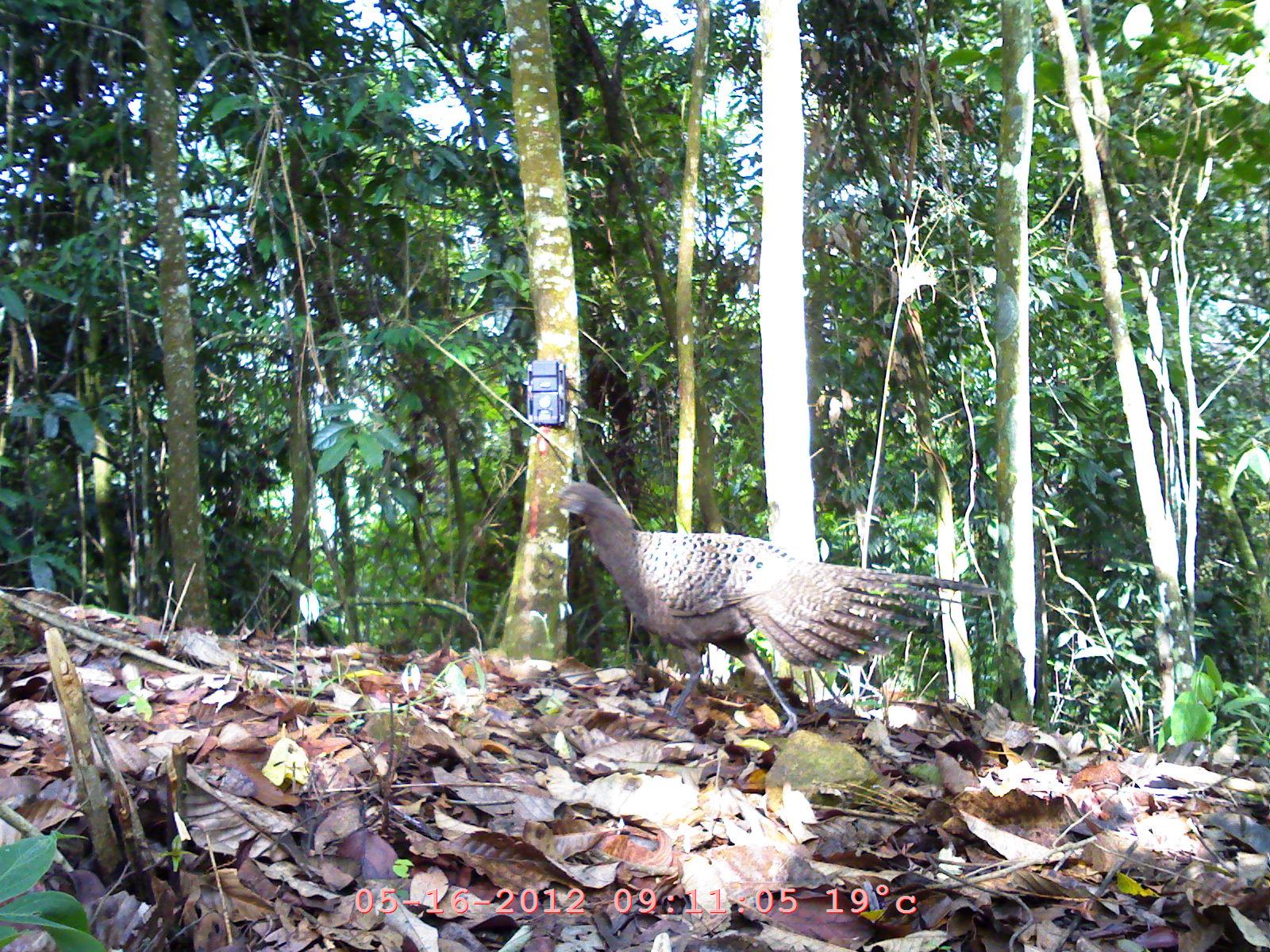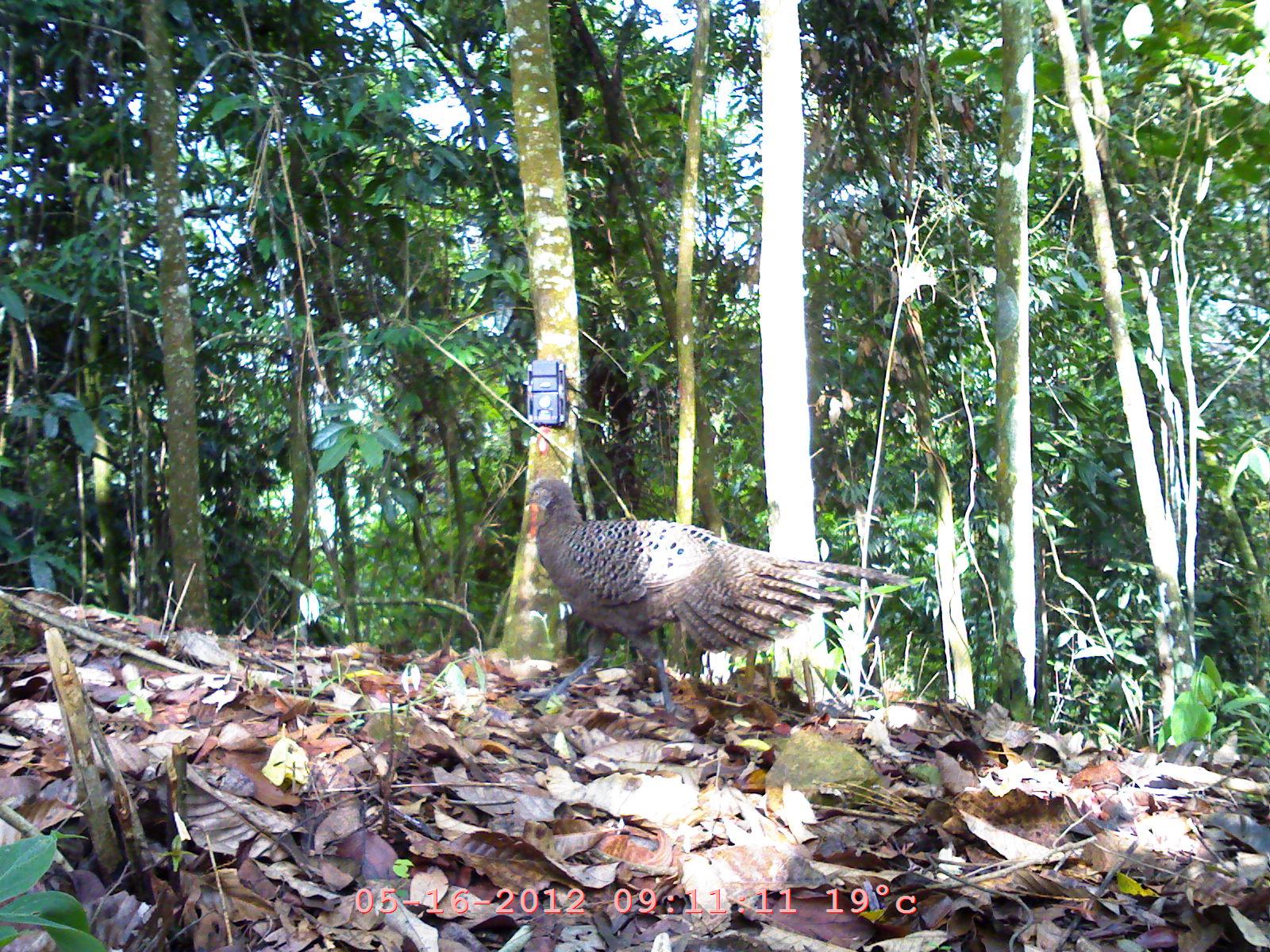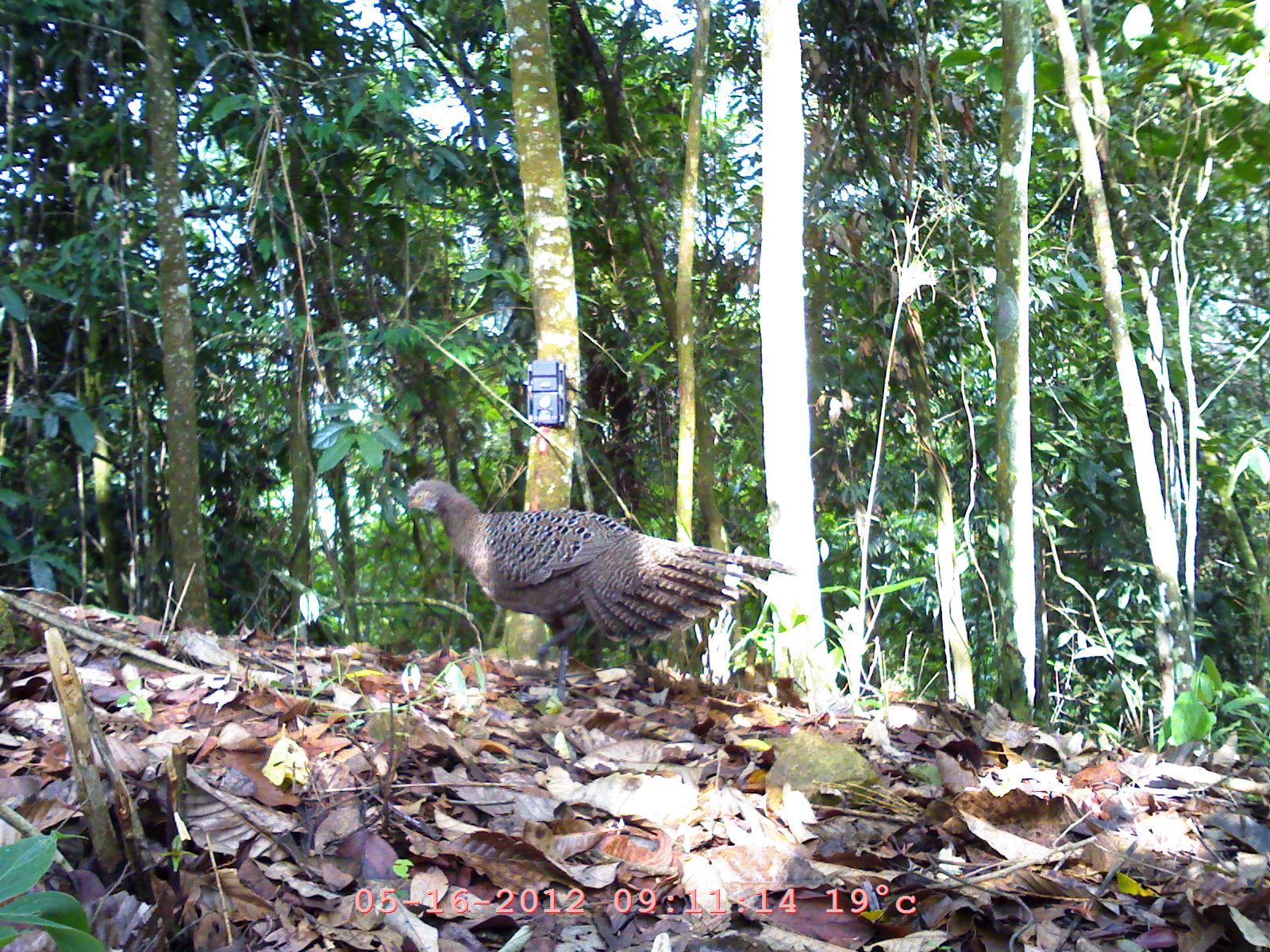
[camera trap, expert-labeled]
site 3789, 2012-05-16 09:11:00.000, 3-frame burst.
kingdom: Animalia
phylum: Chordata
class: Aves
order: Galliformes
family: Phasianidae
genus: Polyplectron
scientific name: Polyplectron bicalcaratum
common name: grey peacock-pheasant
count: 1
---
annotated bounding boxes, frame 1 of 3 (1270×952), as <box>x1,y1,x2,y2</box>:
polyplectron bicalcaratum: <box>544,481,998,744</box>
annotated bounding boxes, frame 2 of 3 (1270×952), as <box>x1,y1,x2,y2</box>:
polyplectron bicalcaratum: <box>522,476,910,726</box>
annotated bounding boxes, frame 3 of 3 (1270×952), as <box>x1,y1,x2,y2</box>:
polyplectron bicalcaratum: <box>398,475,798,706</box>